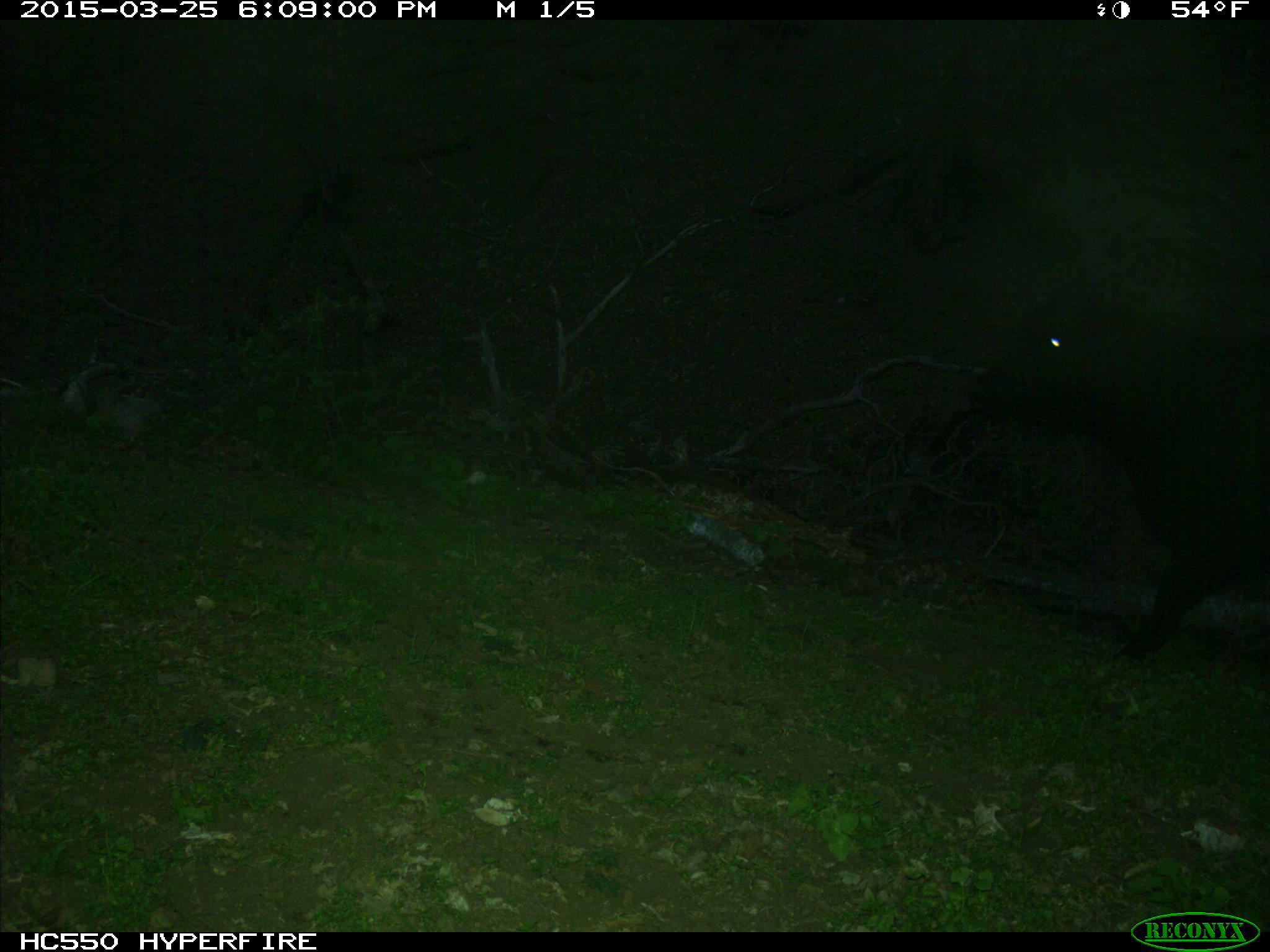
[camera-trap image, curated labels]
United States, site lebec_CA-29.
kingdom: Animalia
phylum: Chordata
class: Mammalia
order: Artiodactyla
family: Bovidae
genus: Bos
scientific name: Bos taurus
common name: domestic cow